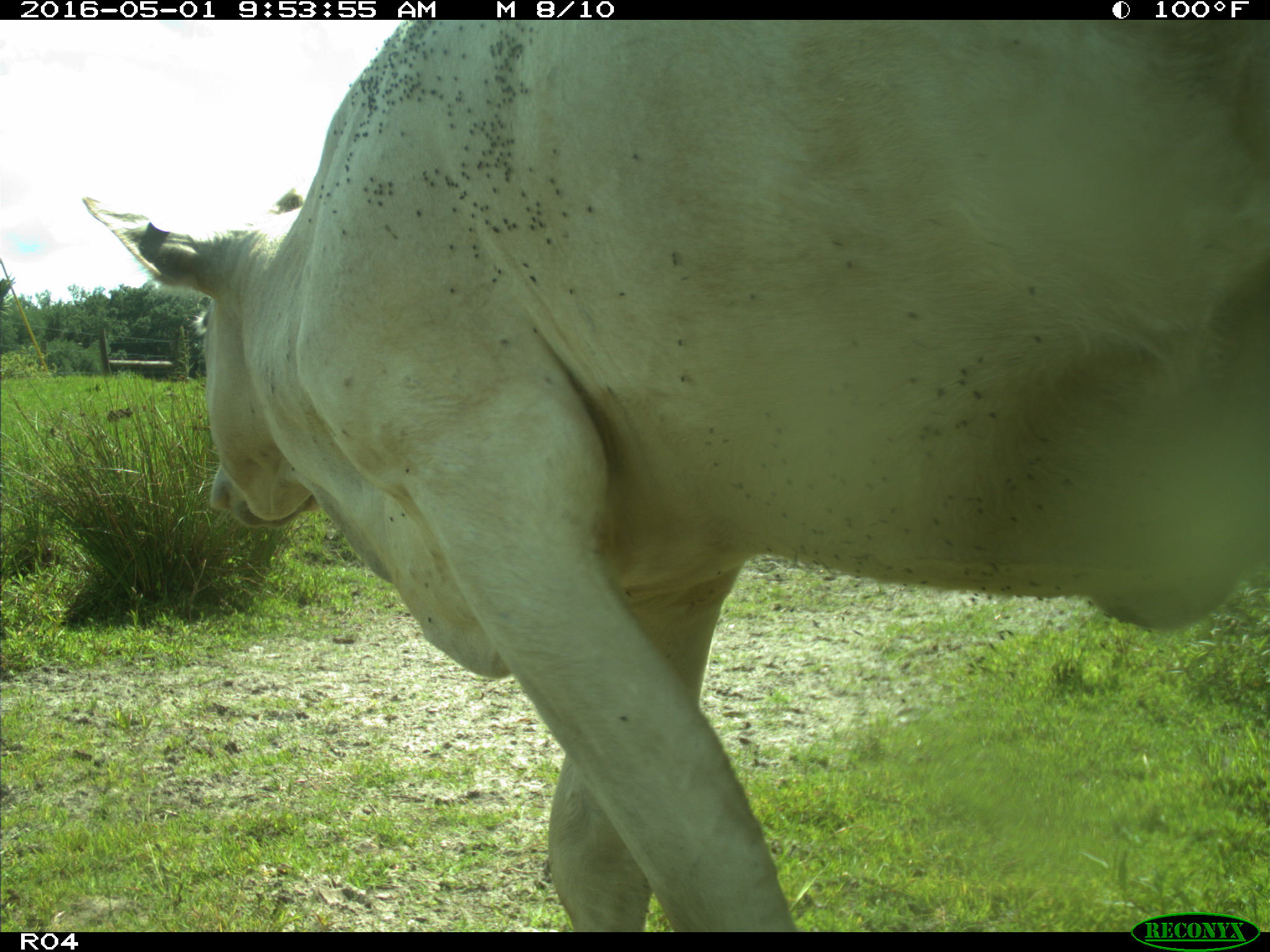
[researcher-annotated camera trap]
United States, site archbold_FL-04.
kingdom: Animalia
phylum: Chordata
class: Mammalia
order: Artiodactyla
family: Bovidae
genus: Bos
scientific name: Bos taurus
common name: domestic cow